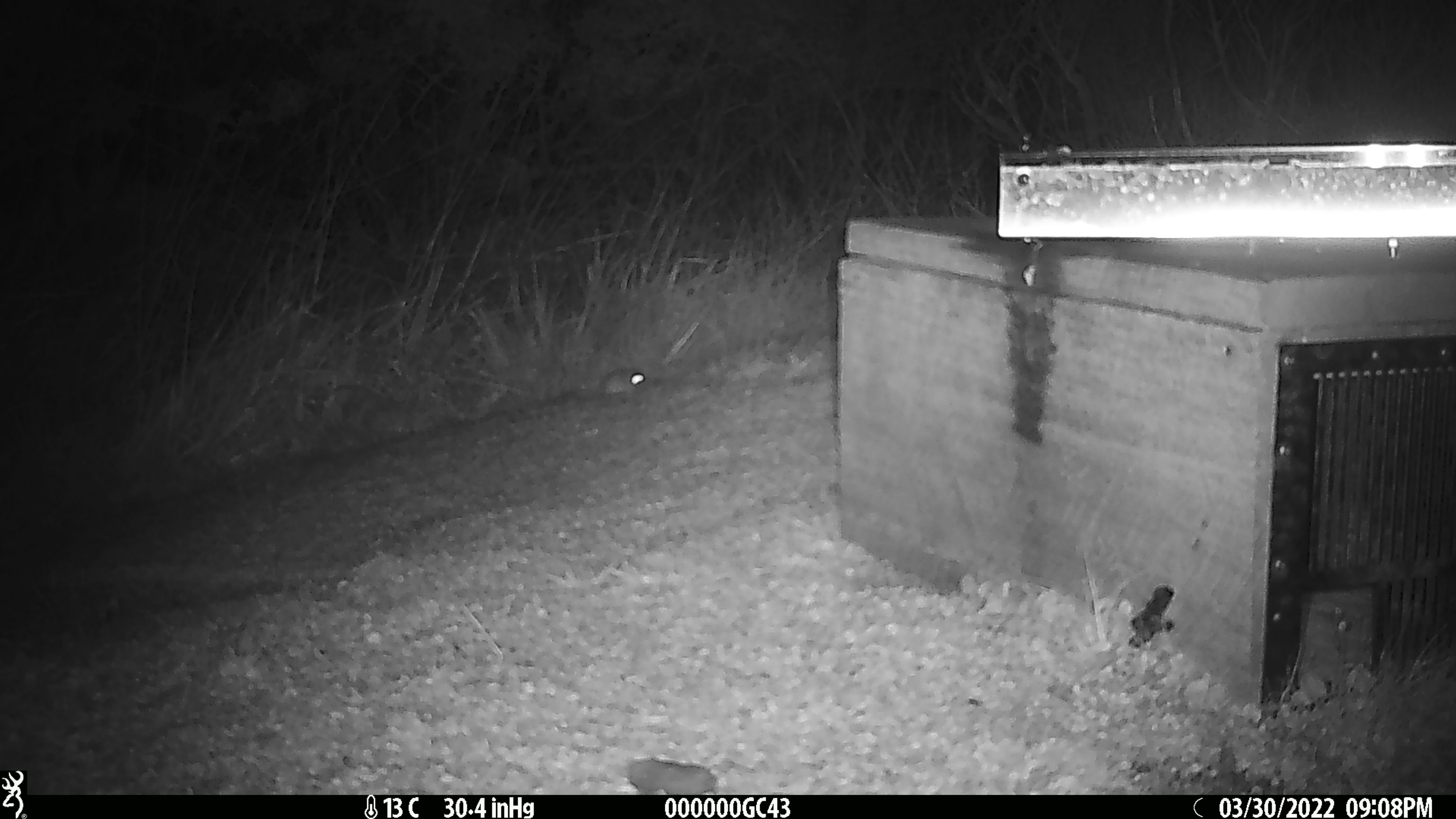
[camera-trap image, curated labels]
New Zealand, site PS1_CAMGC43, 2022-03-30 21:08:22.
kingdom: Animalia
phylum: Chordata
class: Mammalia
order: Rodentia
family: Muridae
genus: Mus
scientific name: Mus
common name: mouse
Mouse (Mus).